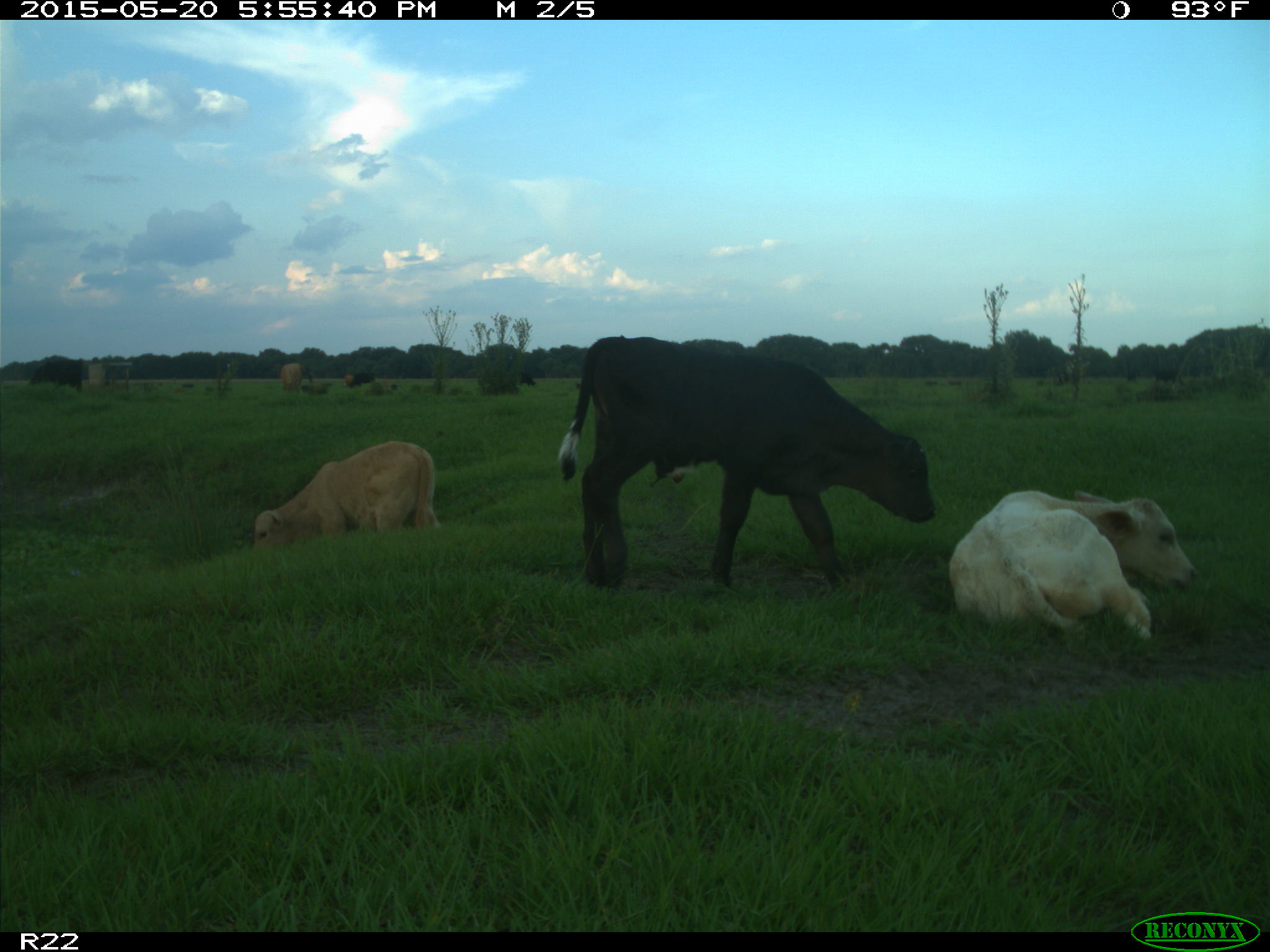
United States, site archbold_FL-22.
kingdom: Animalia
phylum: Chordata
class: Mammalia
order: Artiodactyla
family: Bovidae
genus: Bos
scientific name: Bos taurus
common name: domestic cow